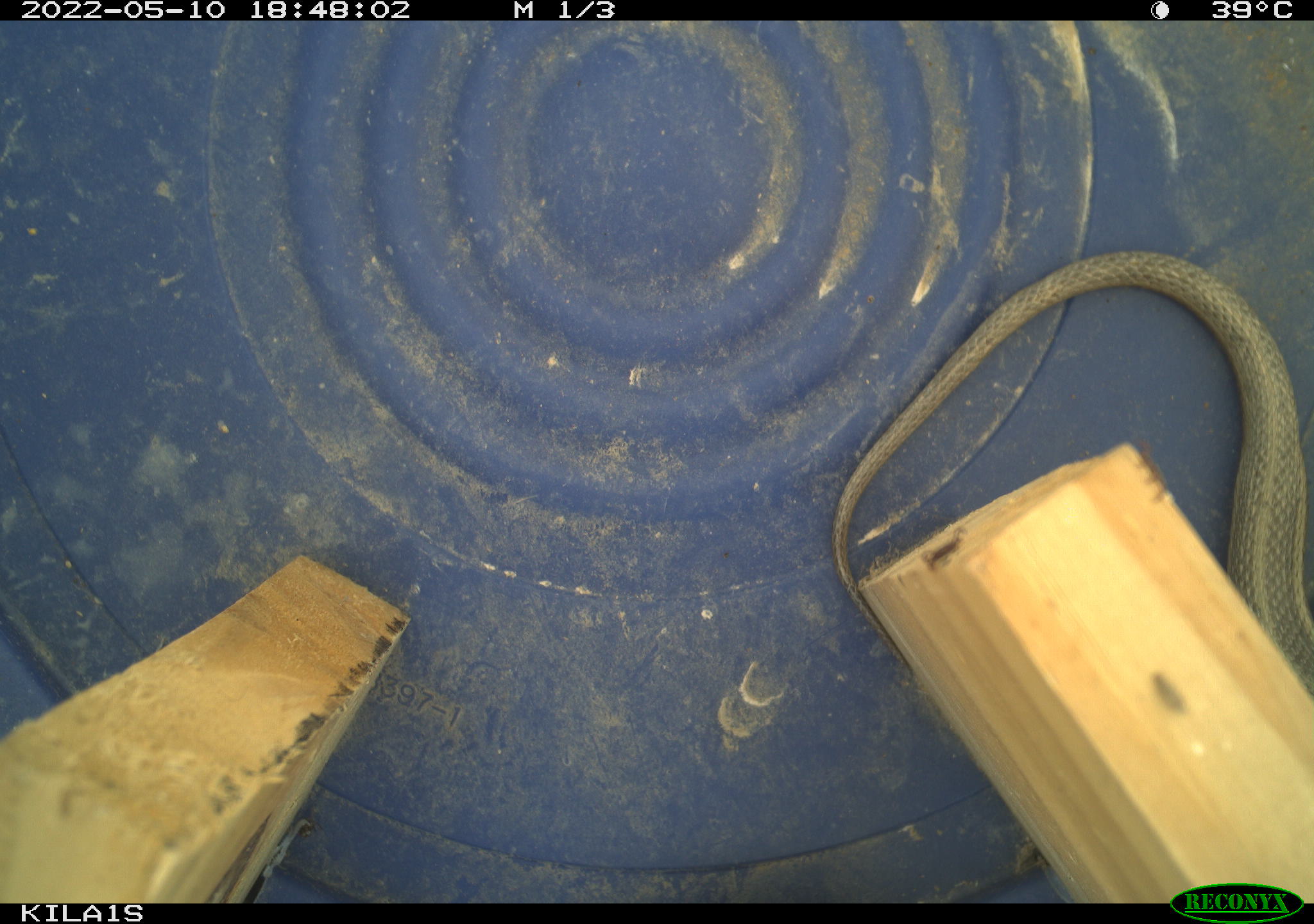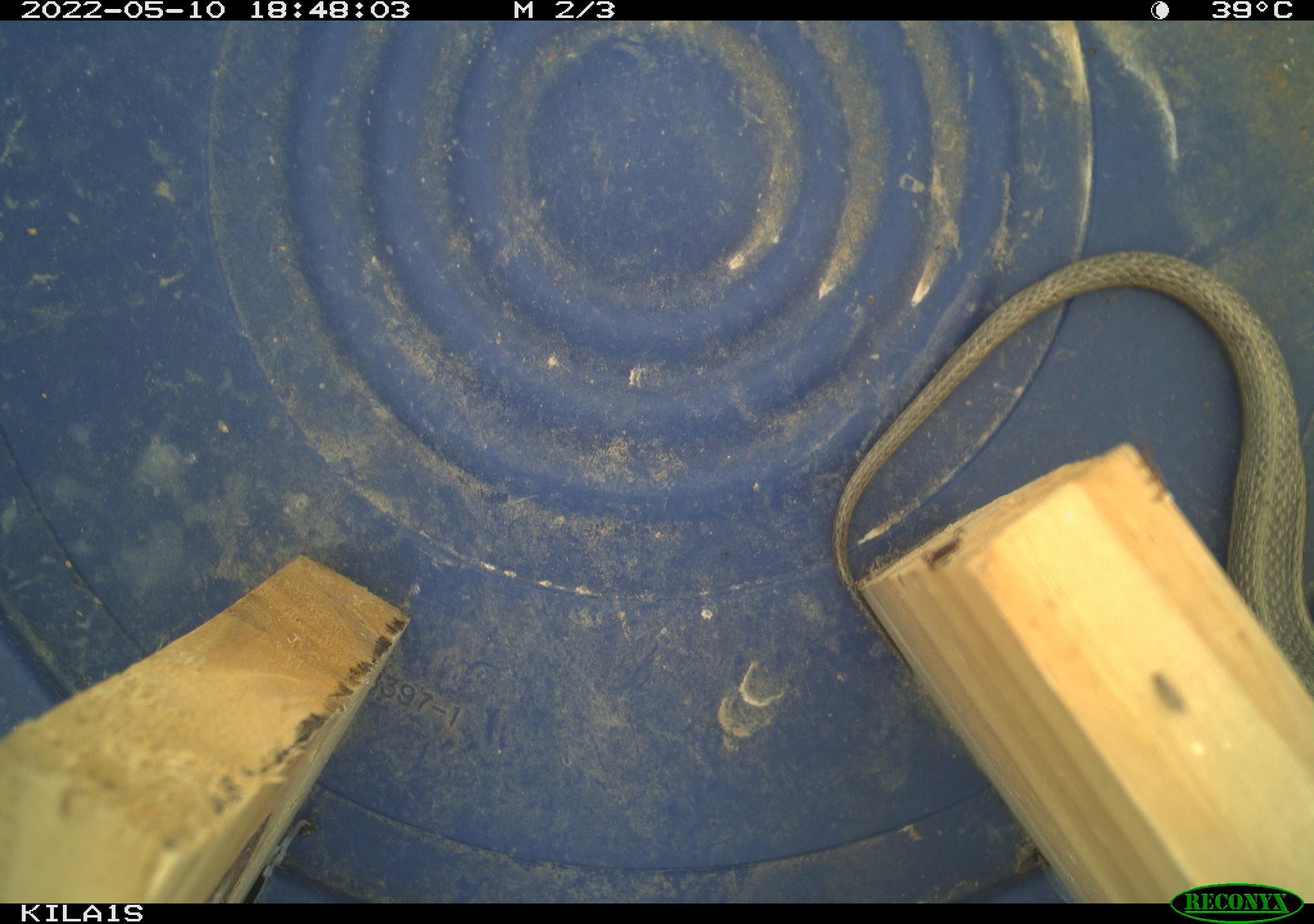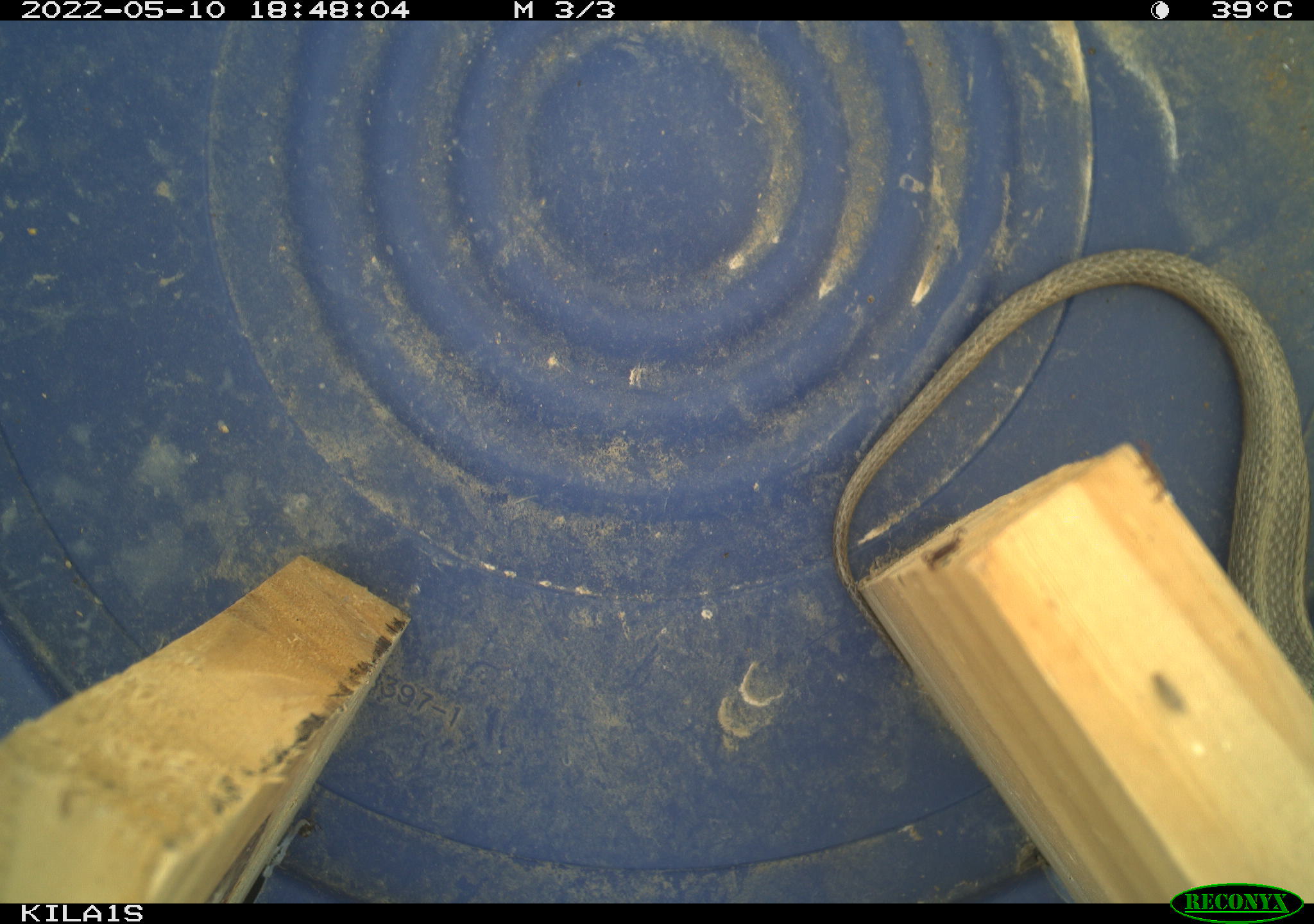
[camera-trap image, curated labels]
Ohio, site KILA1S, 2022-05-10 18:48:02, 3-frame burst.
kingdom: Animalia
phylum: Chordata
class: Reptilia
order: Squamata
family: Colubridae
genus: Thamnophis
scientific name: Thamnophis sirtalis sirtalis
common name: eastern gartersnake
Eastern gartersnake (Thamnophis sirtalis sirtalis).